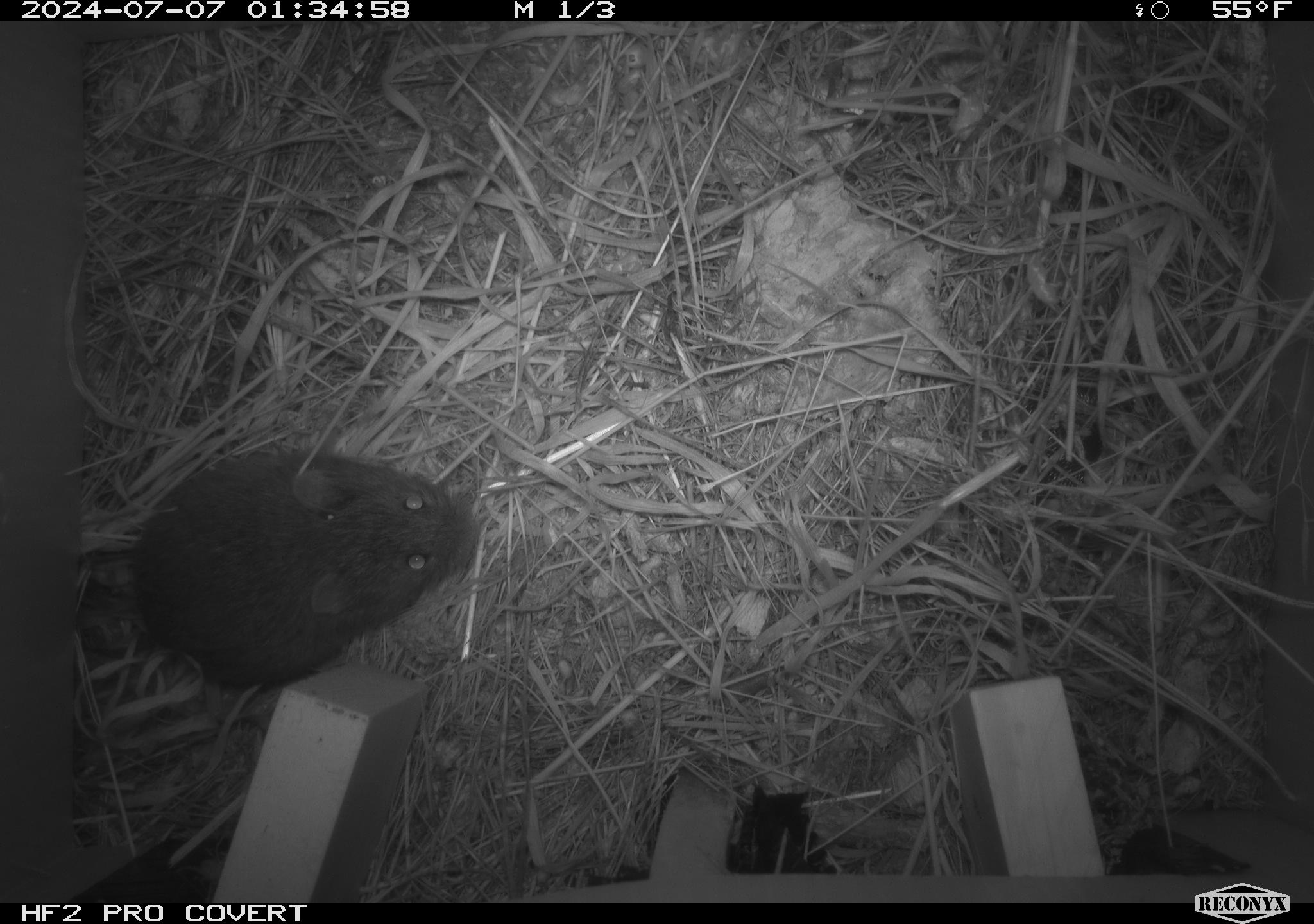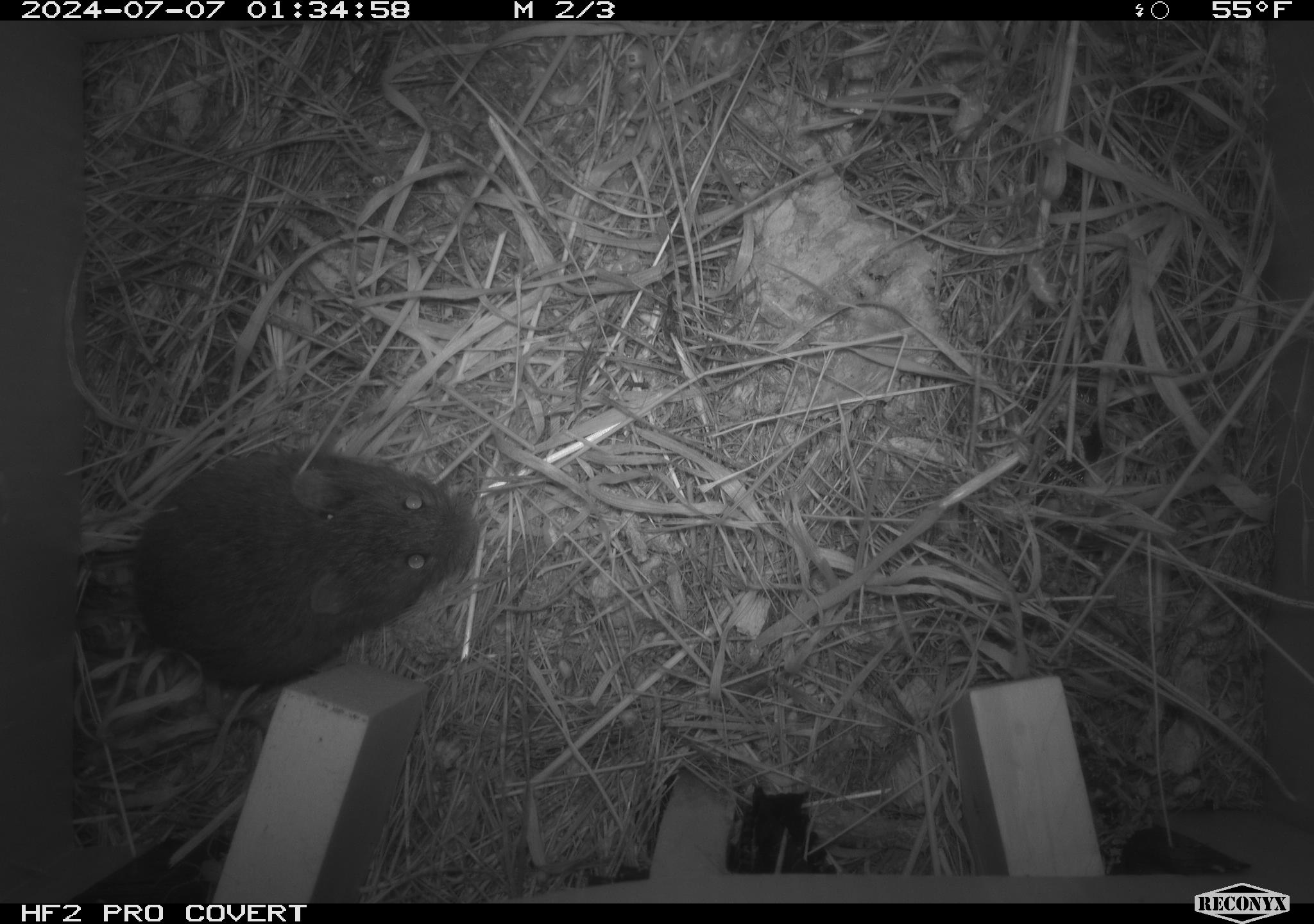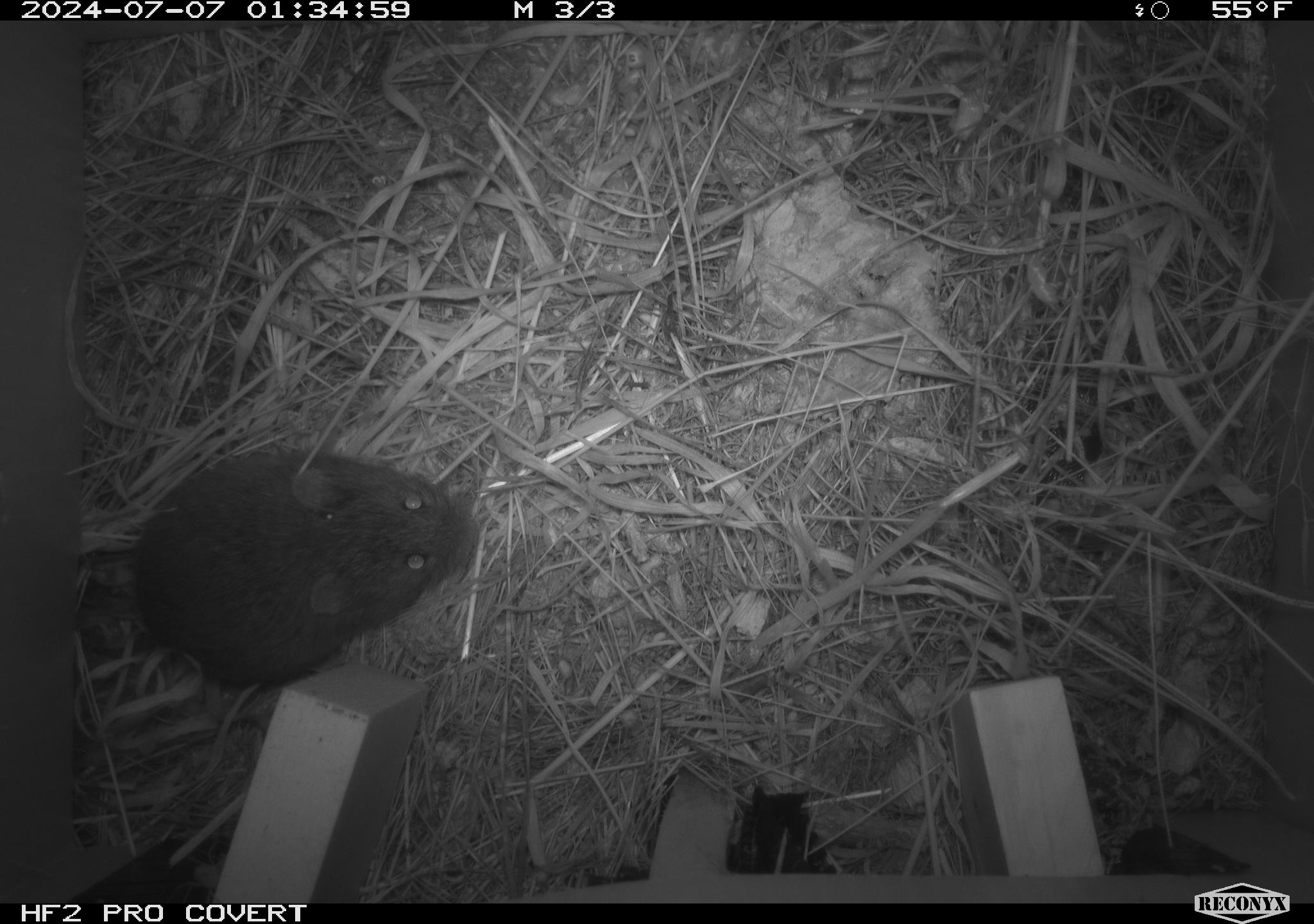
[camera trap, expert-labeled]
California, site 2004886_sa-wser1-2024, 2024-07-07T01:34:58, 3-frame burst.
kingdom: Animalia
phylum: Chordata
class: Mammalia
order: Rodentia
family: Cricetidae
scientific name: Arvicolinae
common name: voles, lemmings, and muskrats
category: arvicolinae subfamily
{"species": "arvicolinae subfamily (voles, lemmings, and muskrats) (Arvicolinae)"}